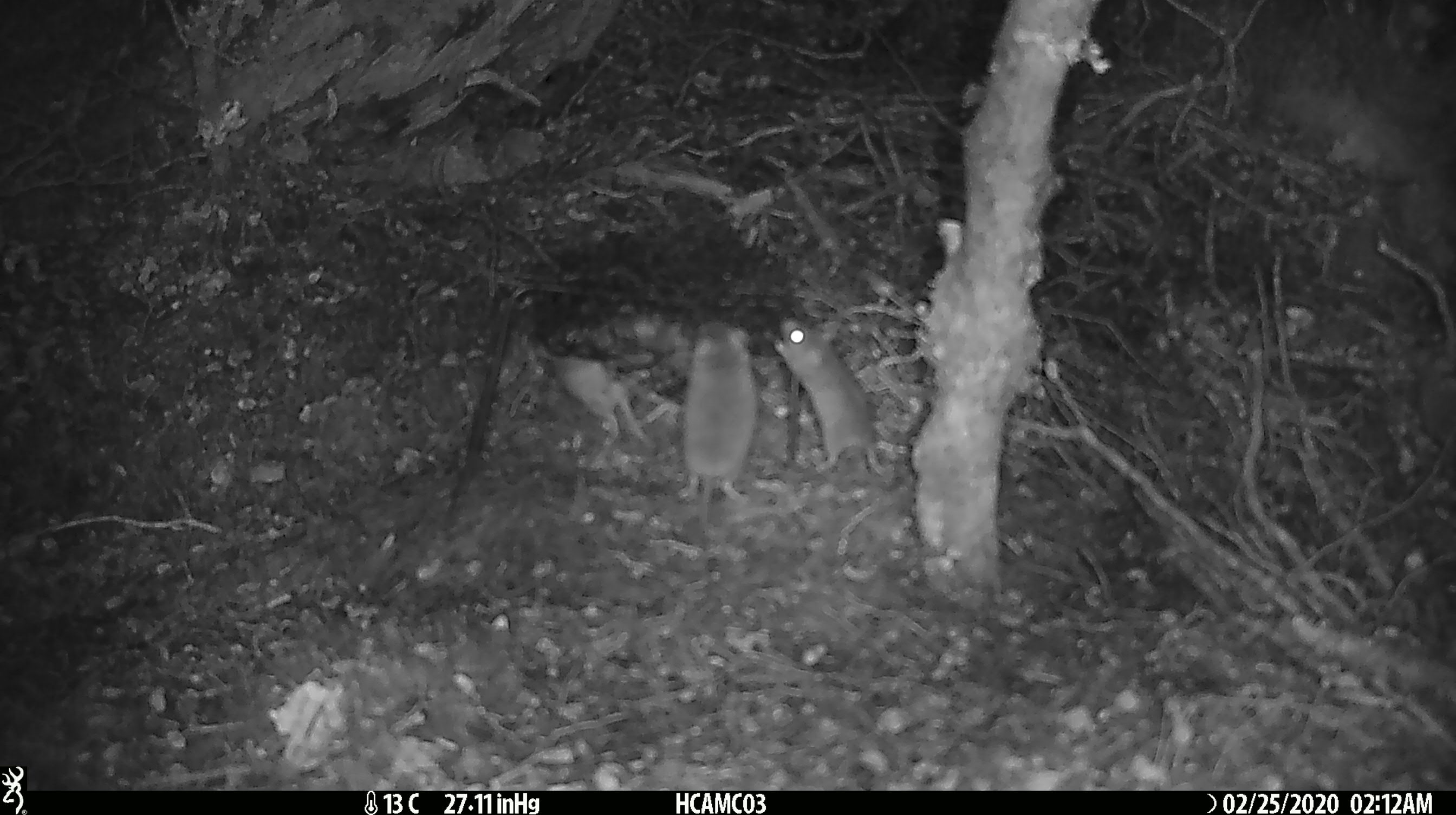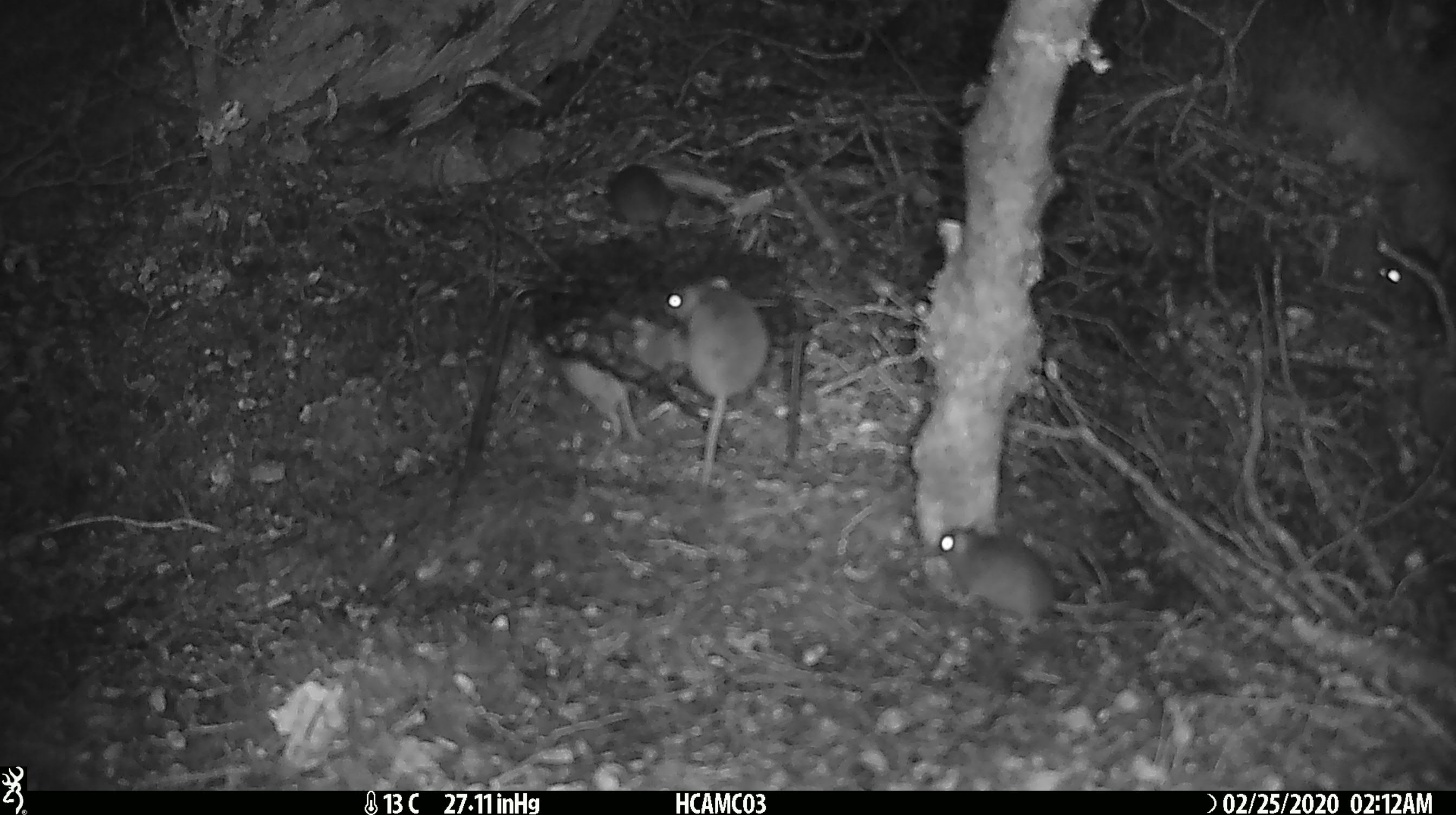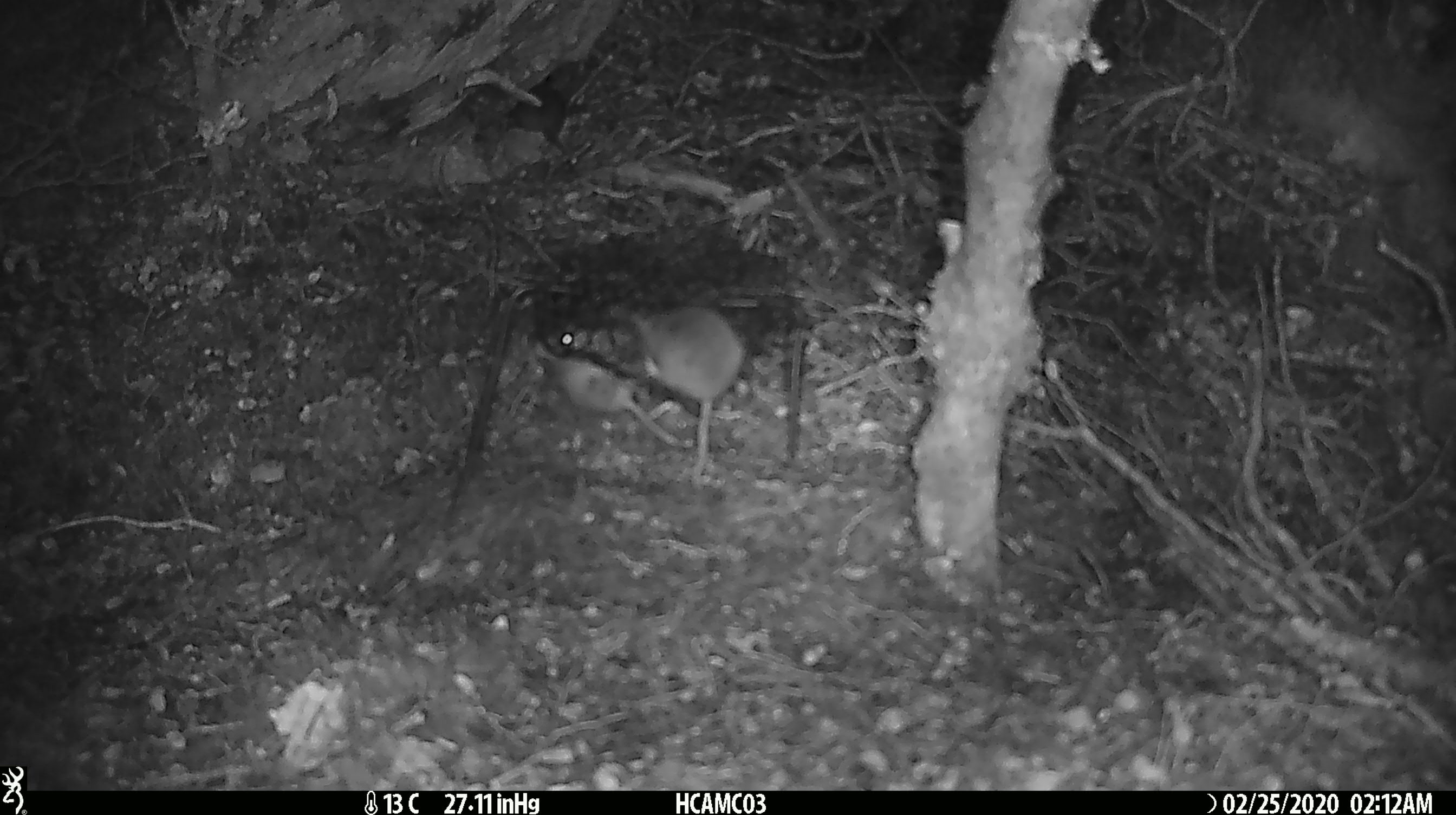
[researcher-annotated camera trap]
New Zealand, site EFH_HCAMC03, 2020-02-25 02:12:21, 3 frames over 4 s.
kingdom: Animalia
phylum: Chordata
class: Mammalia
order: Rodentia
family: Muridae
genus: Mus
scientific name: Mus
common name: mouse